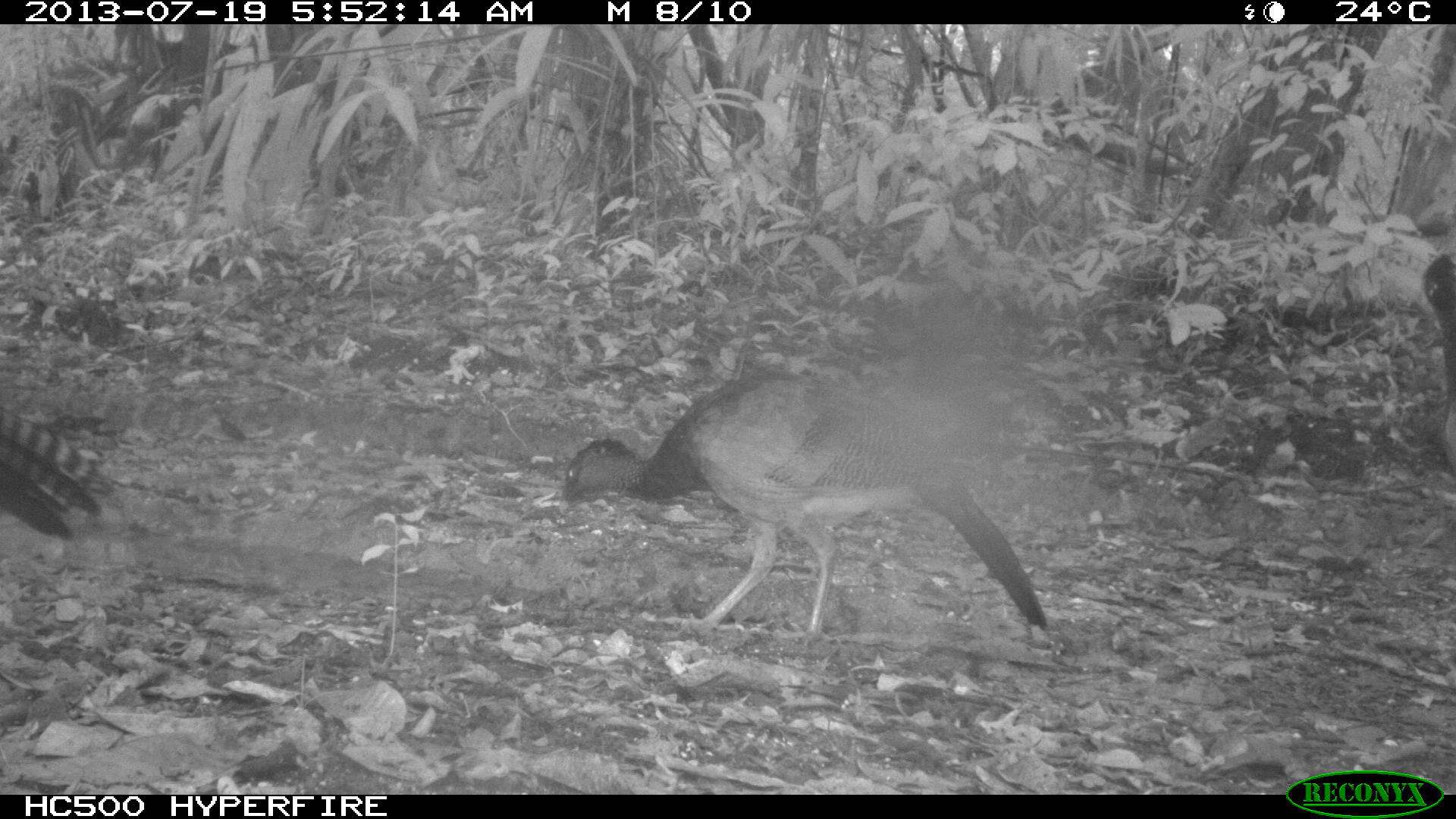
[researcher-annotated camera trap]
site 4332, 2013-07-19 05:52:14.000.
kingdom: Animalia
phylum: Chordata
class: Aves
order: Galliformes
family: Cracidae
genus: Crax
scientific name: Crax rubra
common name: great curassow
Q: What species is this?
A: Crax rubra (great curassow).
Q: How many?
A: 4.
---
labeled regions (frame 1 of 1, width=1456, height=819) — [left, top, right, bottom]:
crax rubra: [554, 364, 1049, 642]; [0, 408, 118, 545]